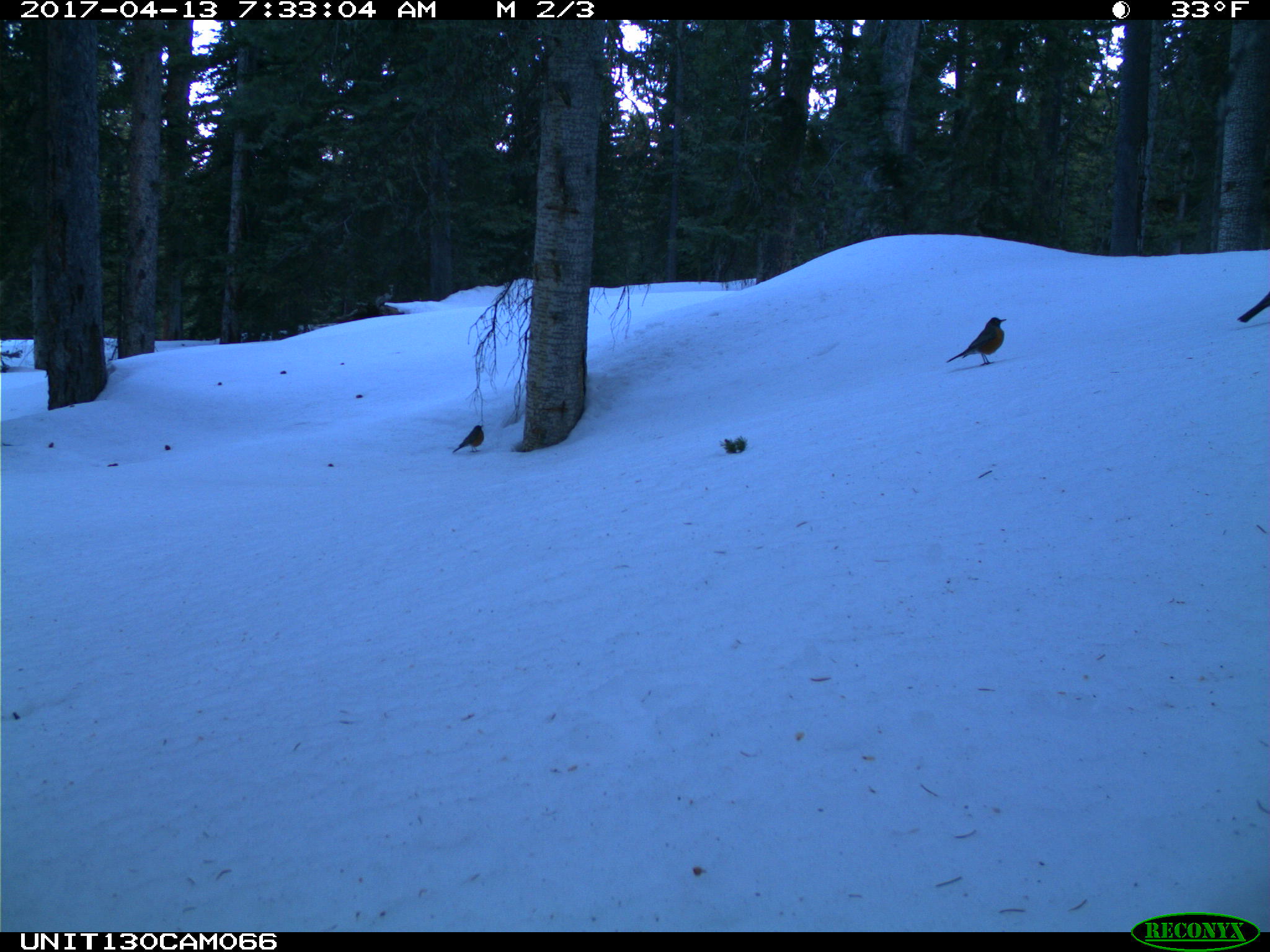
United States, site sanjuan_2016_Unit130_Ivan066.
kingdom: Animalia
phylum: Chordata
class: Aves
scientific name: Aves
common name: birds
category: unidentified bird